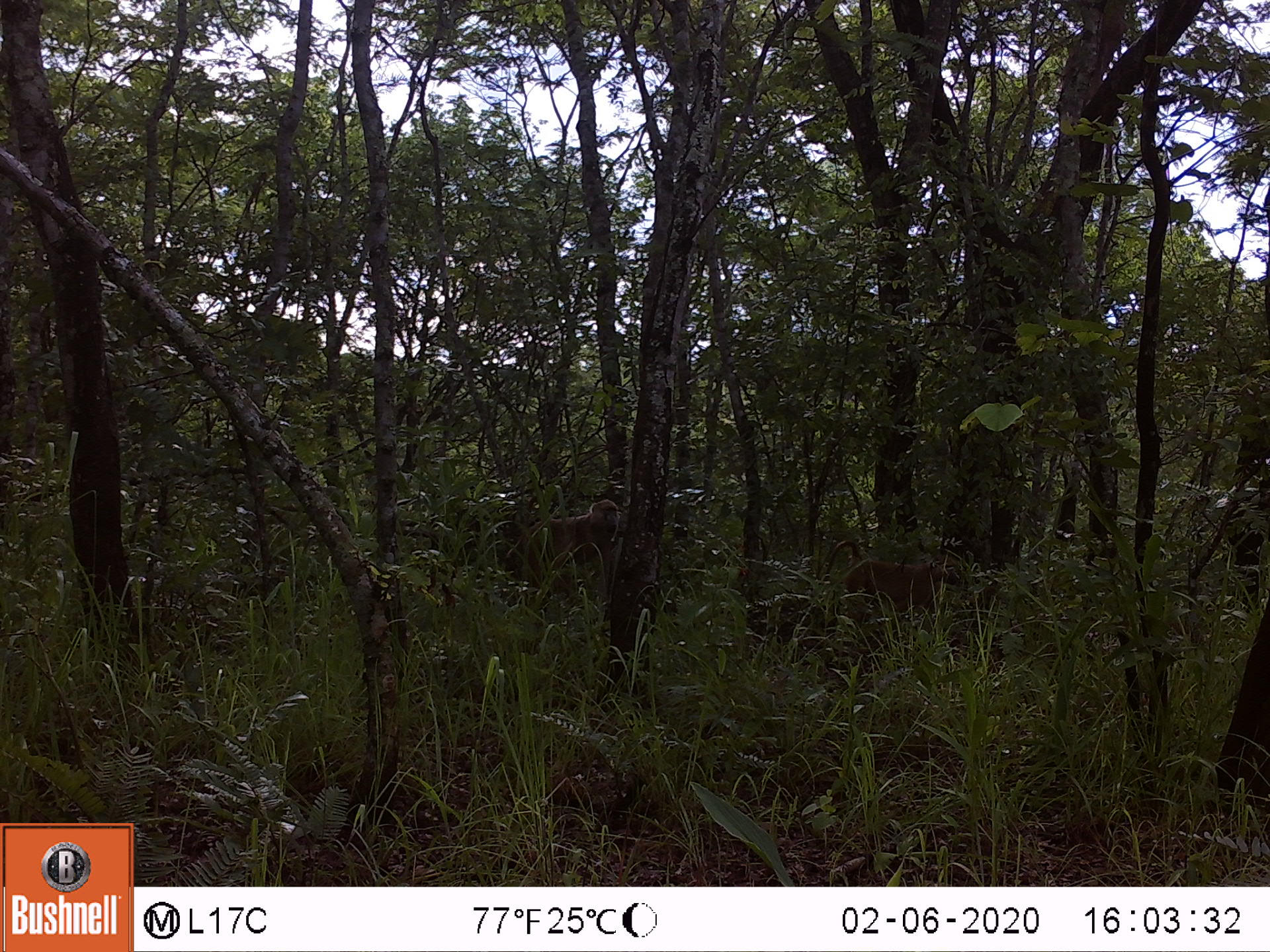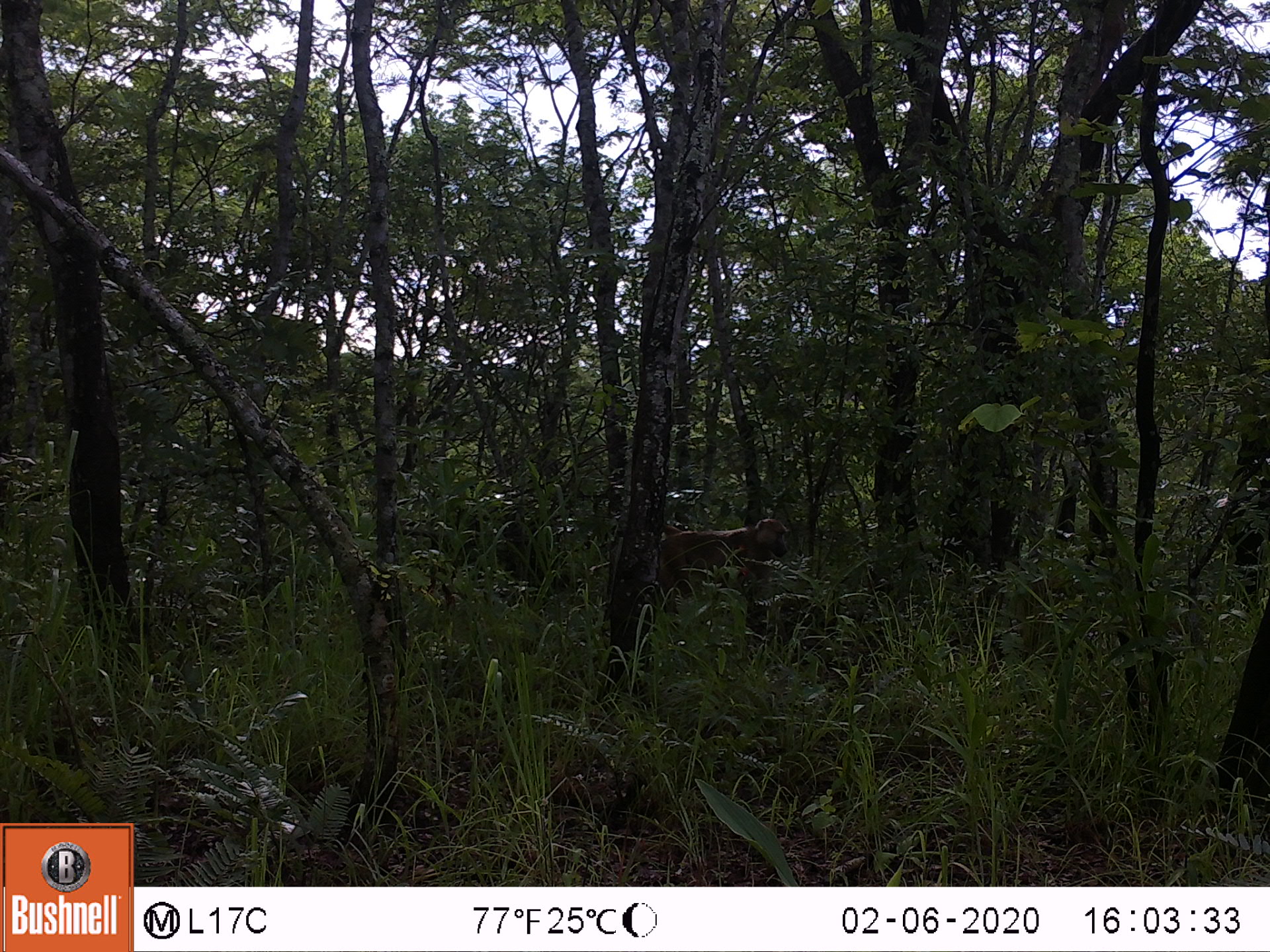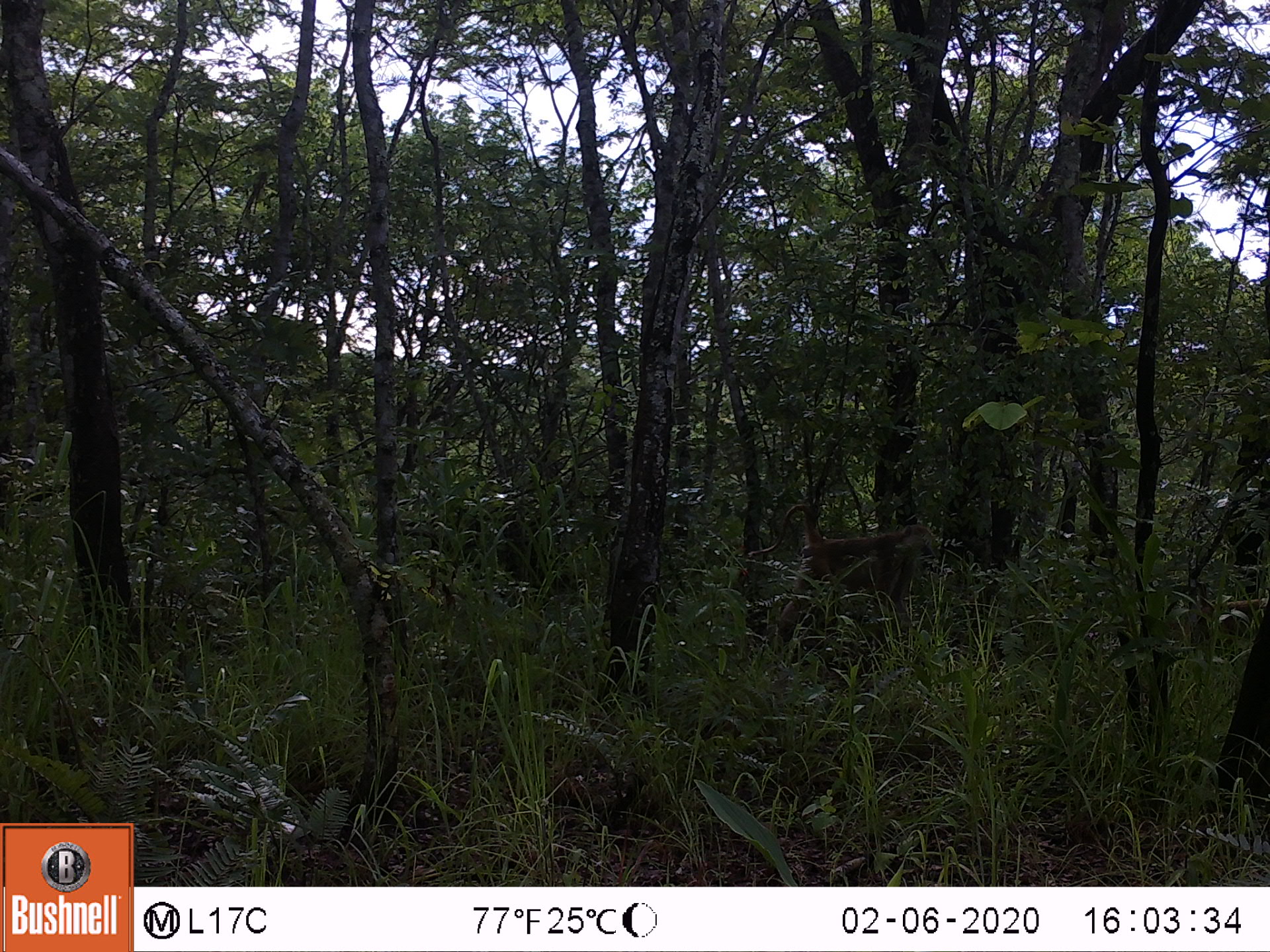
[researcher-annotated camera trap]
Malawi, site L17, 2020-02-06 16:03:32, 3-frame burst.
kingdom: Animalia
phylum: Chordata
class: Mammalia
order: Primates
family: Cercopithecidae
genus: Papio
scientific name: Papio cynocephalus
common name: yellow baboon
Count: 2.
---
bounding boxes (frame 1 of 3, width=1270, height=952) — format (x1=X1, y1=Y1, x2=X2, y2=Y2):
yellow baboon: (x1=506, y1=493, x2=624, y2=596); (x1=818, y1=540, x2=959, y2=621)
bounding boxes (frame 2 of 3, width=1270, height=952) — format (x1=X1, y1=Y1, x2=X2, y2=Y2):
yellow baboon: (x1=656, y1=513, x2=791, y2=614)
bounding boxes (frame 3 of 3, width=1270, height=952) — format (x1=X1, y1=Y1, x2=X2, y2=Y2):
yellow baboon: (x1=745, y1=505, x2=941, y2=648)